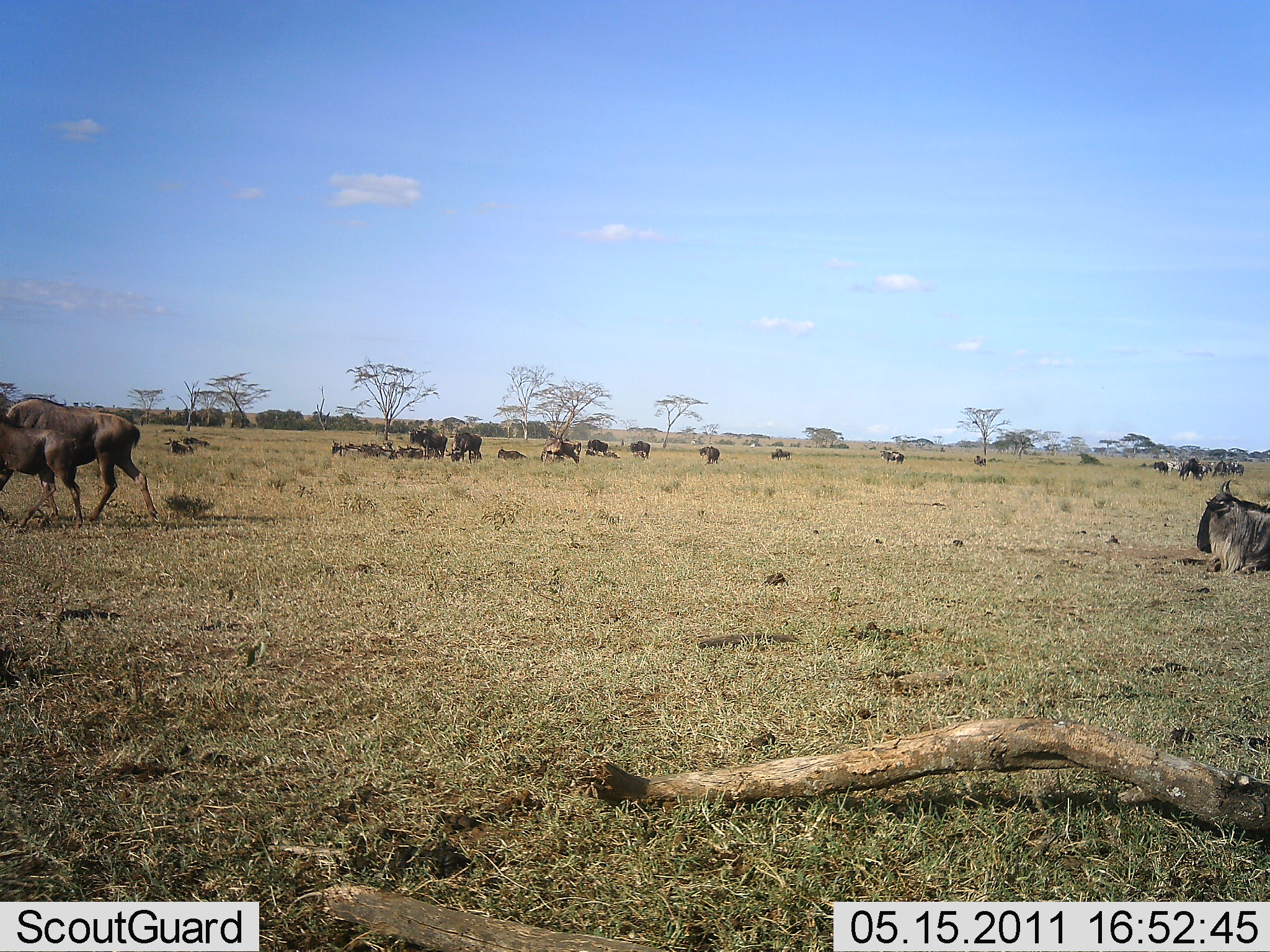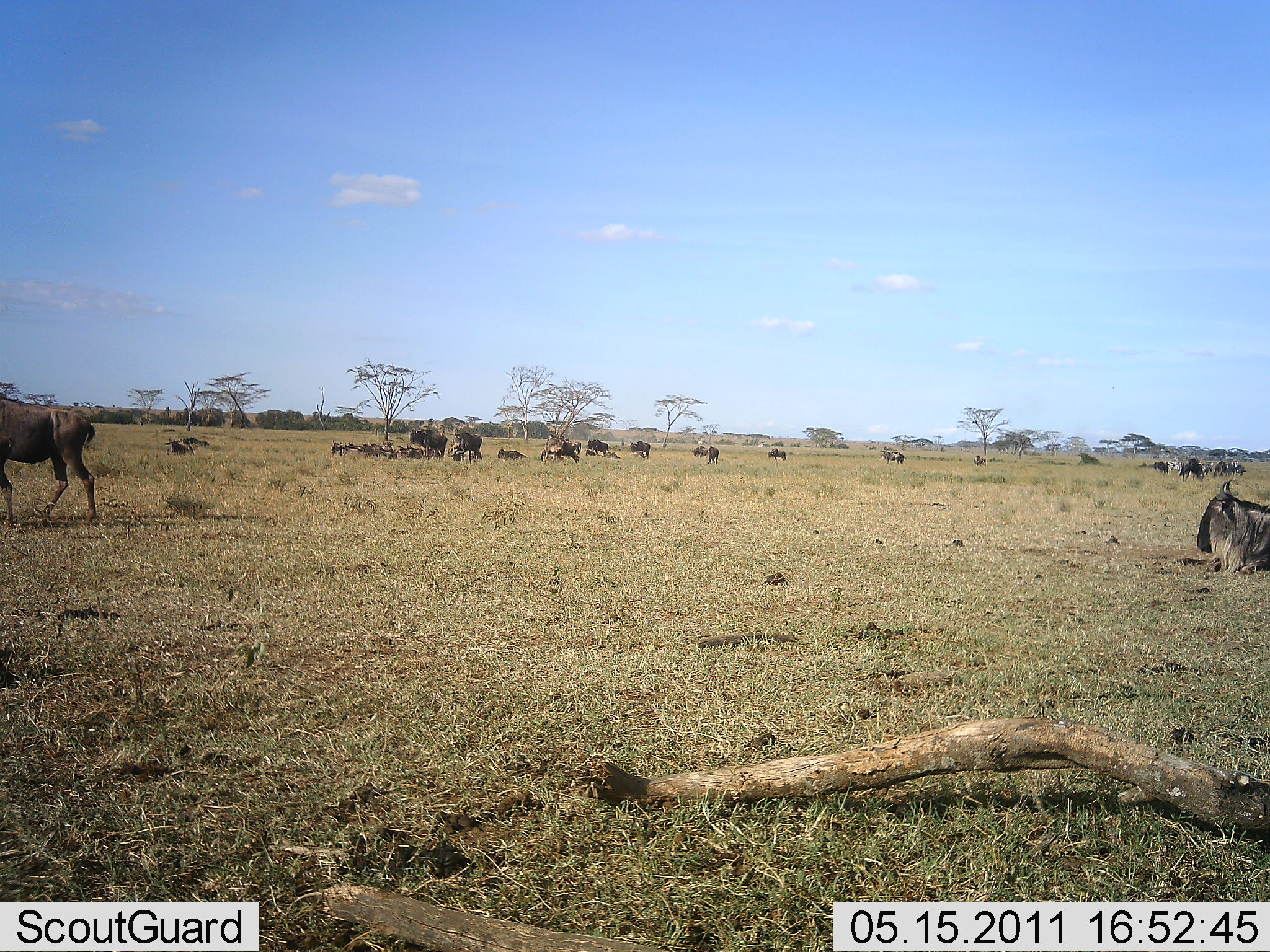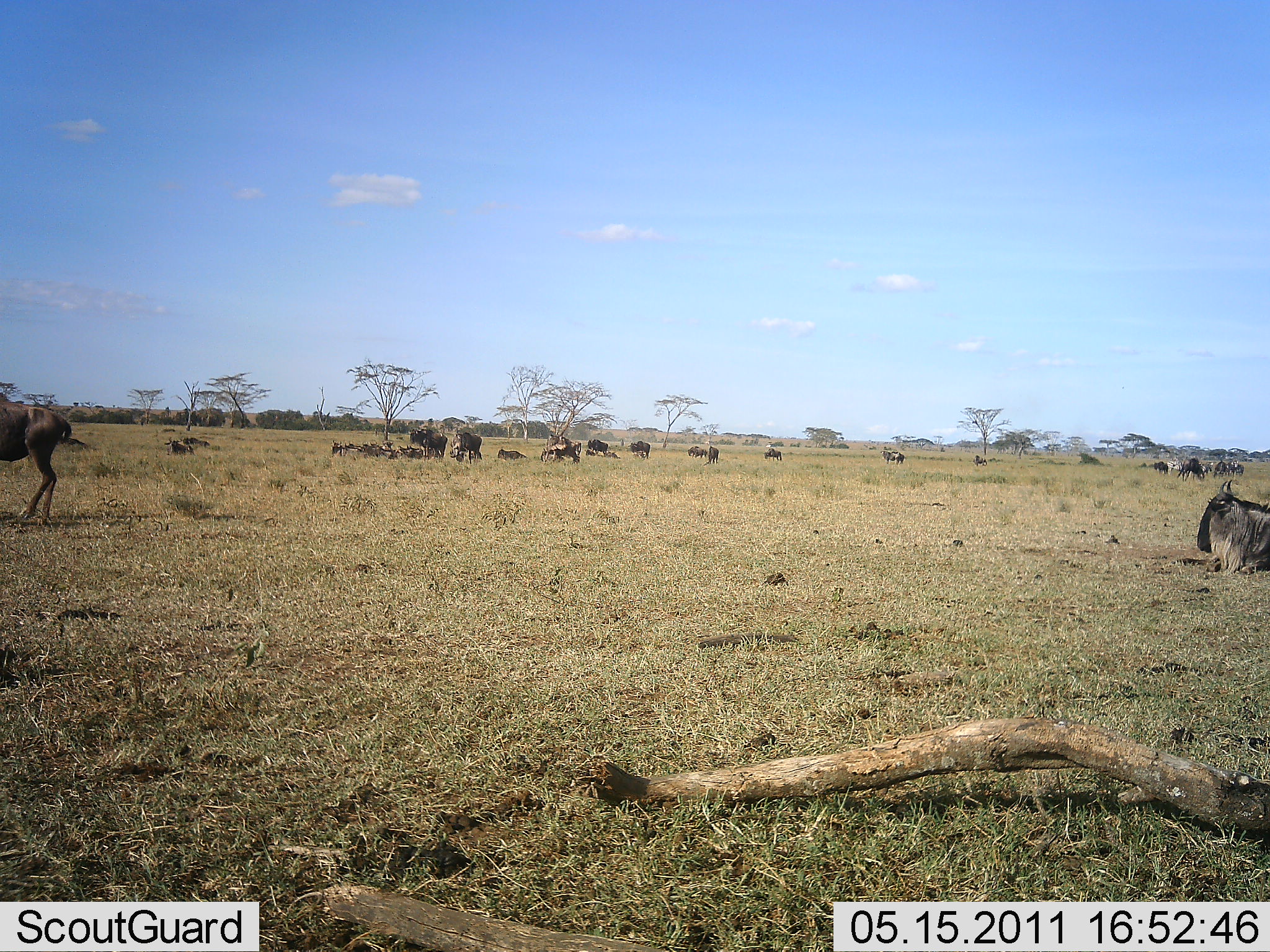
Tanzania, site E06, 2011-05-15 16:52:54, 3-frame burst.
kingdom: Animalia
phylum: Chordata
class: Mammalia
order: Artiodactyla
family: Bovidae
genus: Connochaetes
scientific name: Connochaetes taurinus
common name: blue wildebeest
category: wildebeest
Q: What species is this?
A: Wildebeest (blue wildebeest) (Connochaetes taurinus).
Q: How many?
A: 11-50.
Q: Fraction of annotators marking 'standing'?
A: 64%.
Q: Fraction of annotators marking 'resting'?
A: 82%.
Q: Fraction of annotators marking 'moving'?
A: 45%.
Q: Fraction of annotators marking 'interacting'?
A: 0%.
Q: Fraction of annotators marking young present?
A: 9%.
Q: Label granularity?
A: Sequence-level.